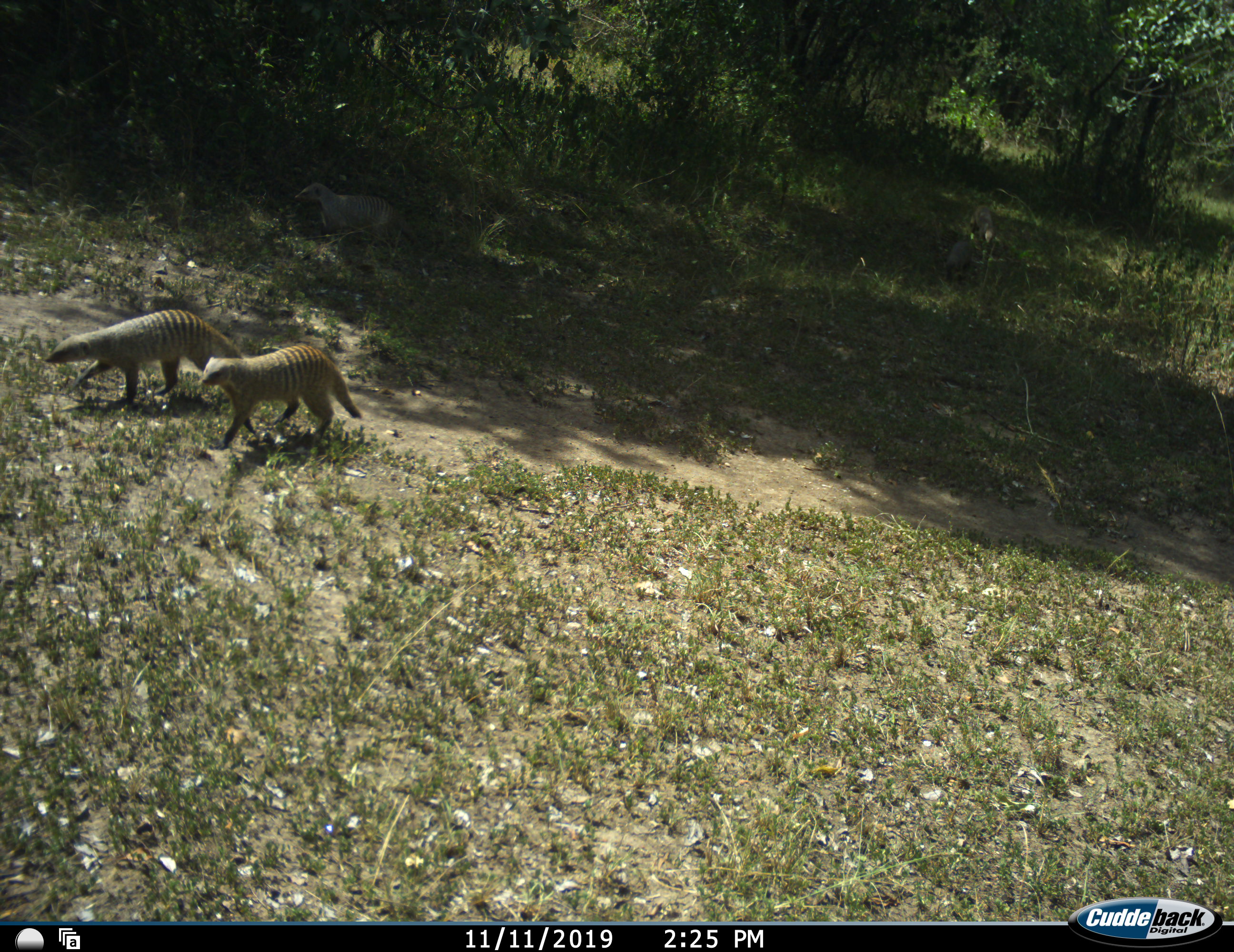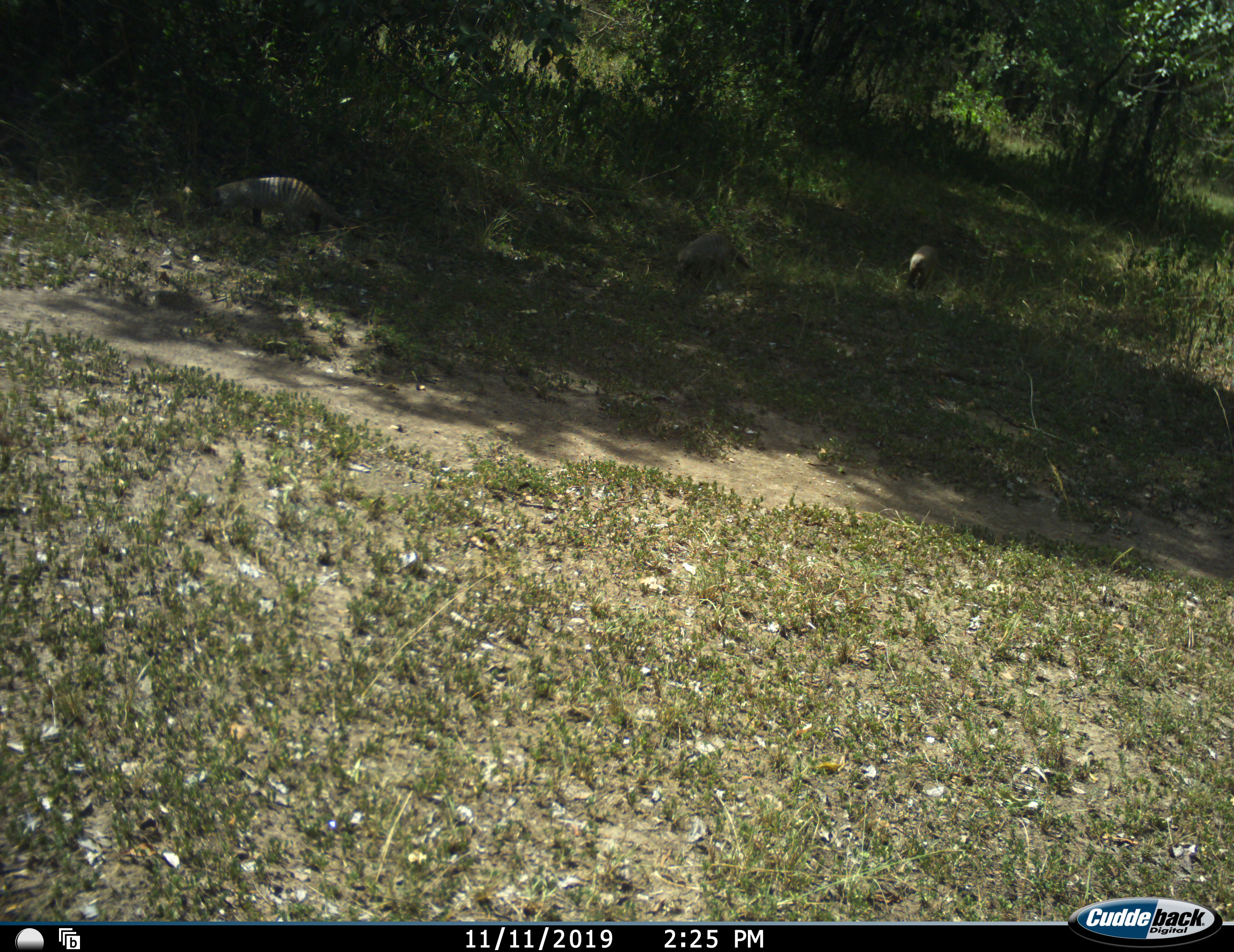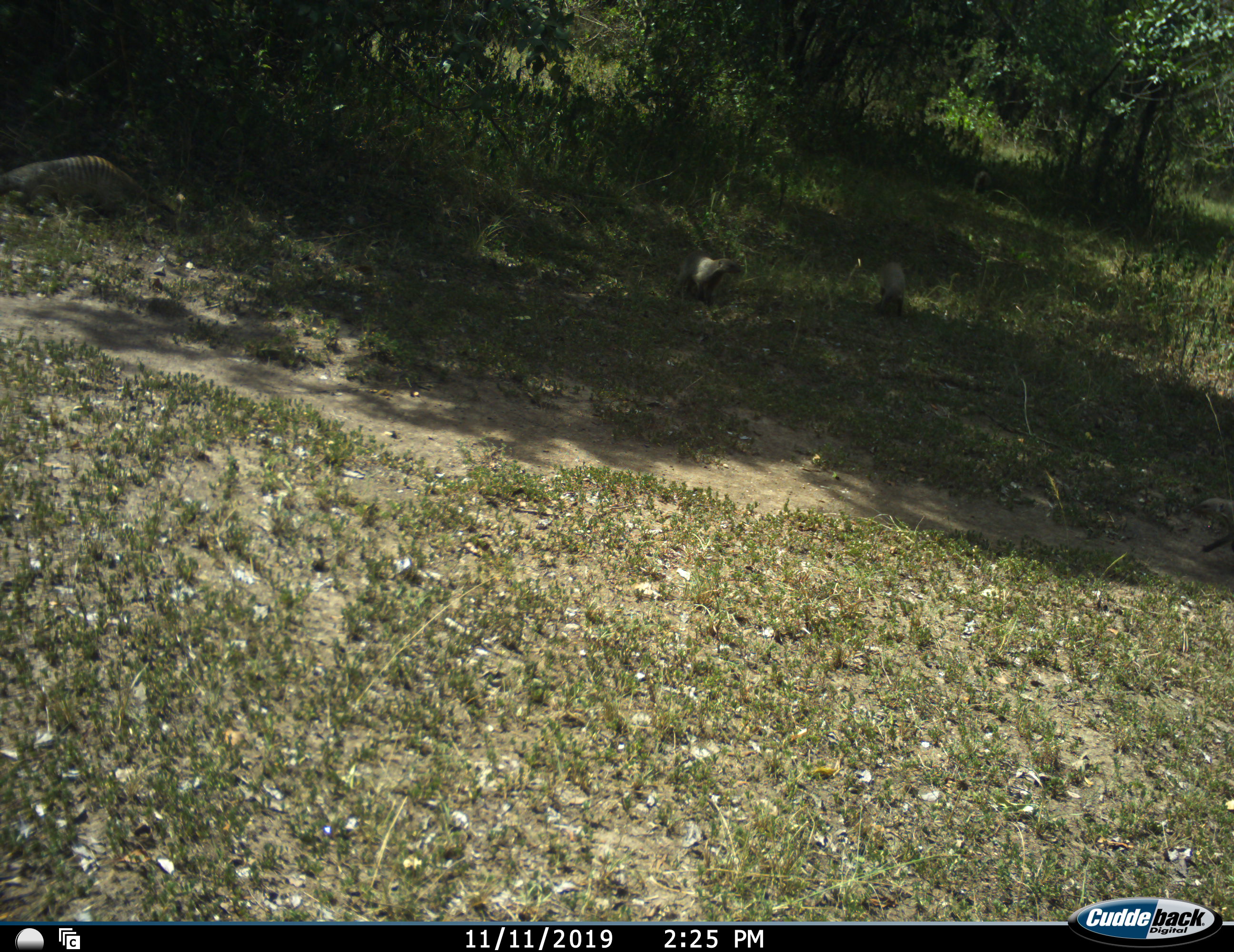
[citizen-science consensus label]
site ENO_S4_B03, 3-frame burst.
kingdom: Animalia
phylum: Chordata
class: Mammalia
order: Carnivora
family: Herpestidae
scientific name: Herpestidae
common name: mongoose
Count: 5.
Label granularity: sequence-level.